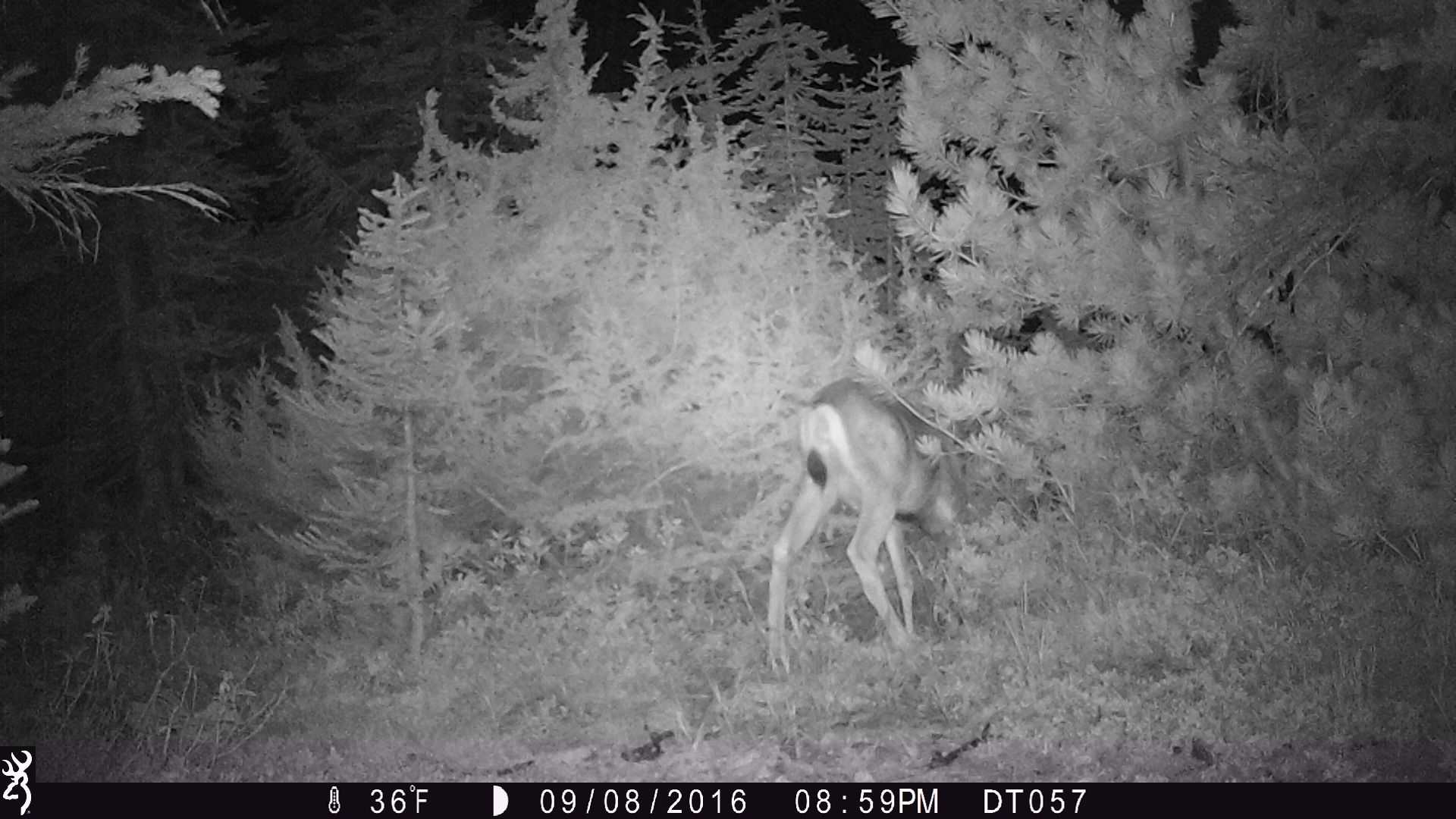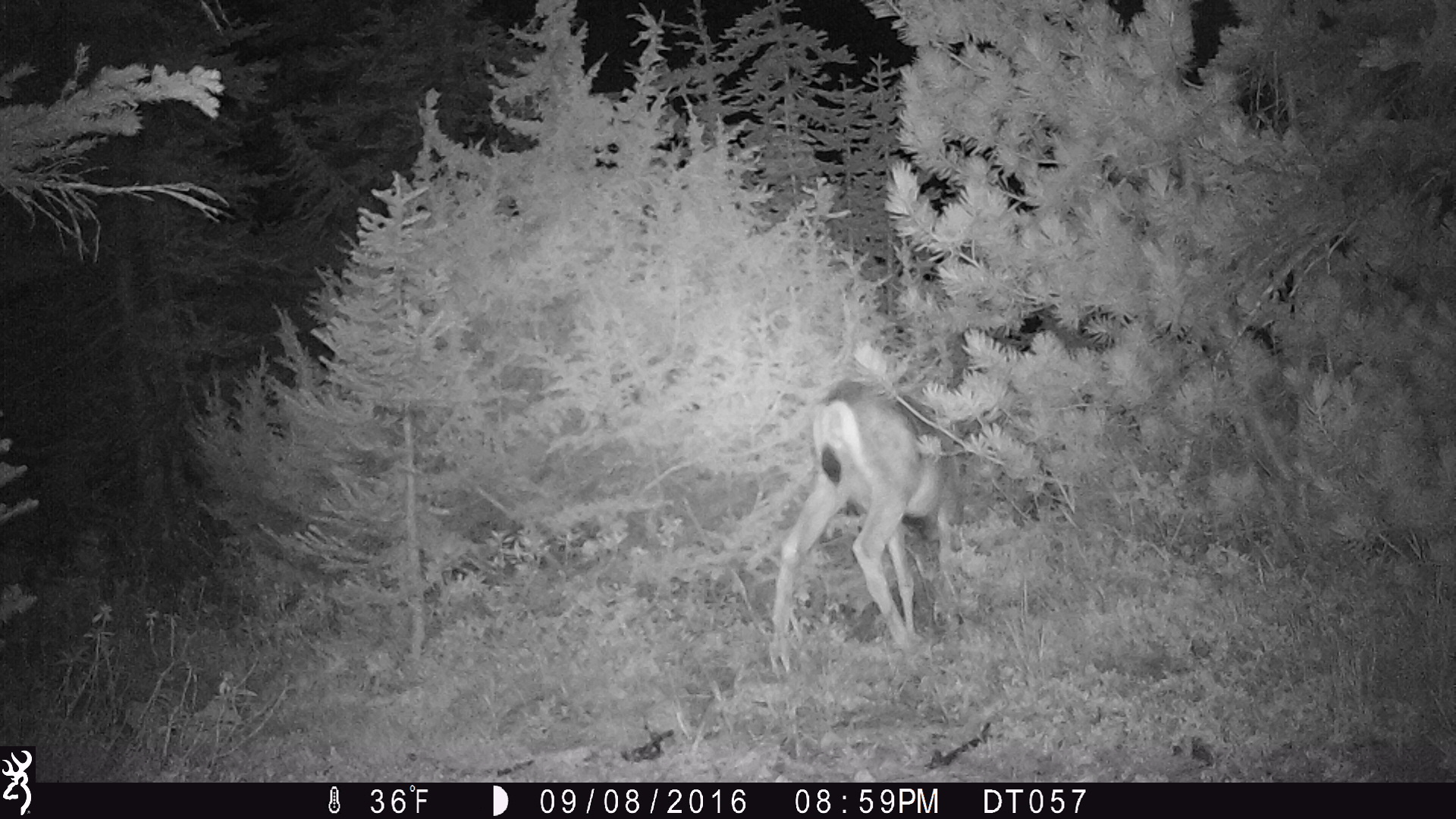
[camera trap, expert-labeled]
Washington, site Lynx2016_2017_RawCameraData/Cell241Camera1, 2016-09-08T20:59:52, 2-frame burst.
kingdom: Animalia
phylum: Chordata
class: Mammalia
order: Artiodactyla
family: Cervidae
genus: Odocoileus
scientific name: Odocoileus hemionus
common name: mule deer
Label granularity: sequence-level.